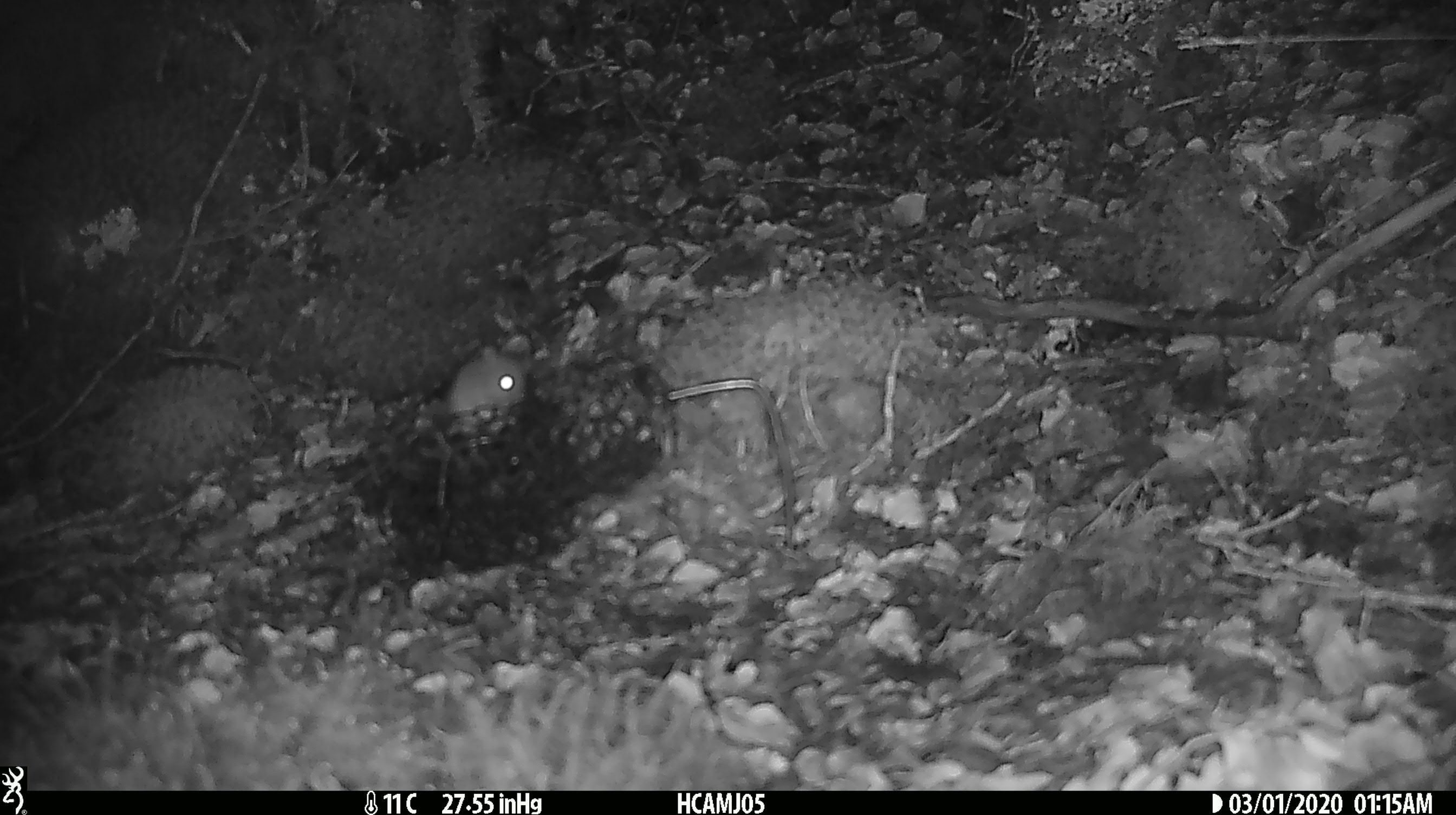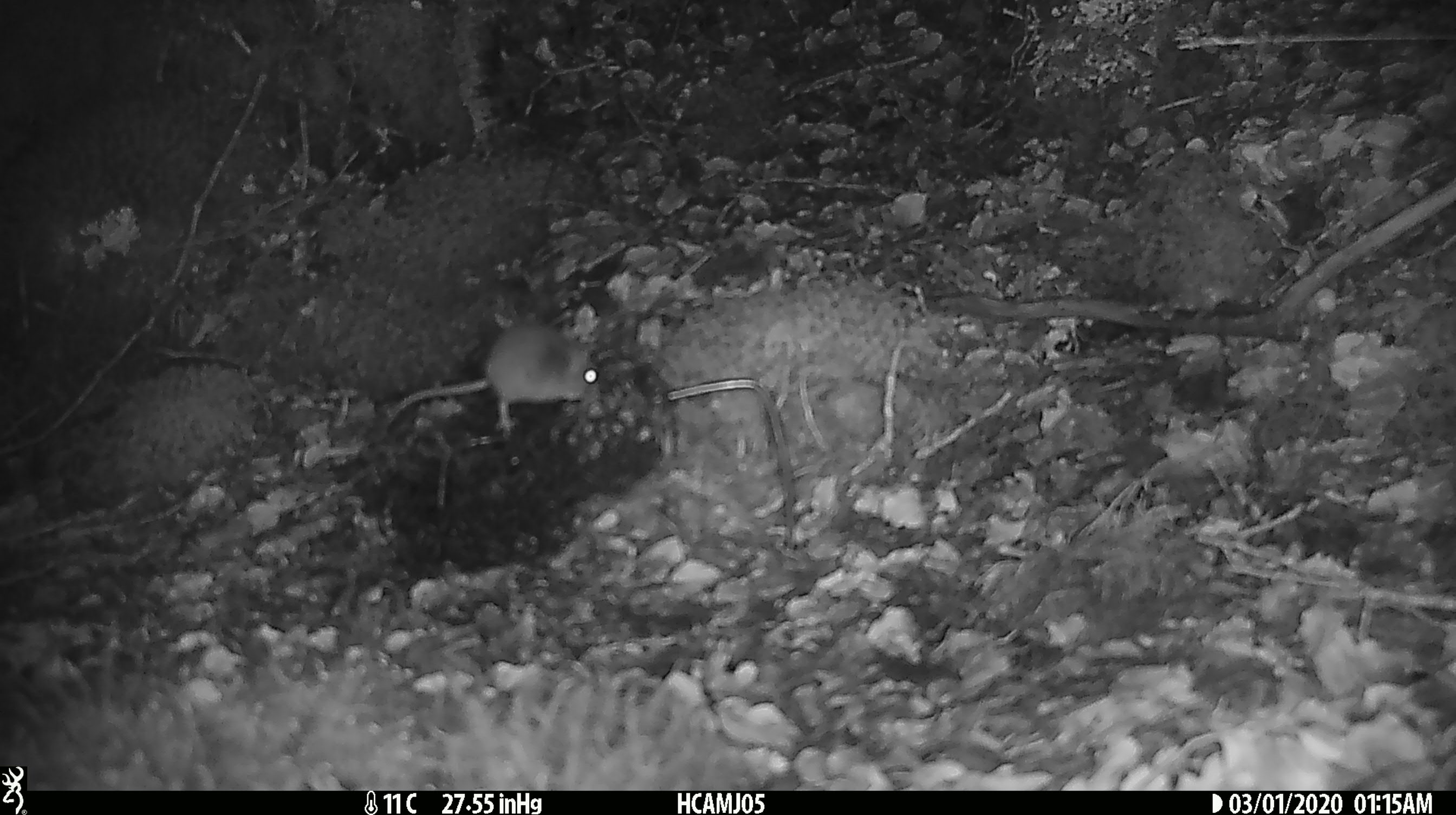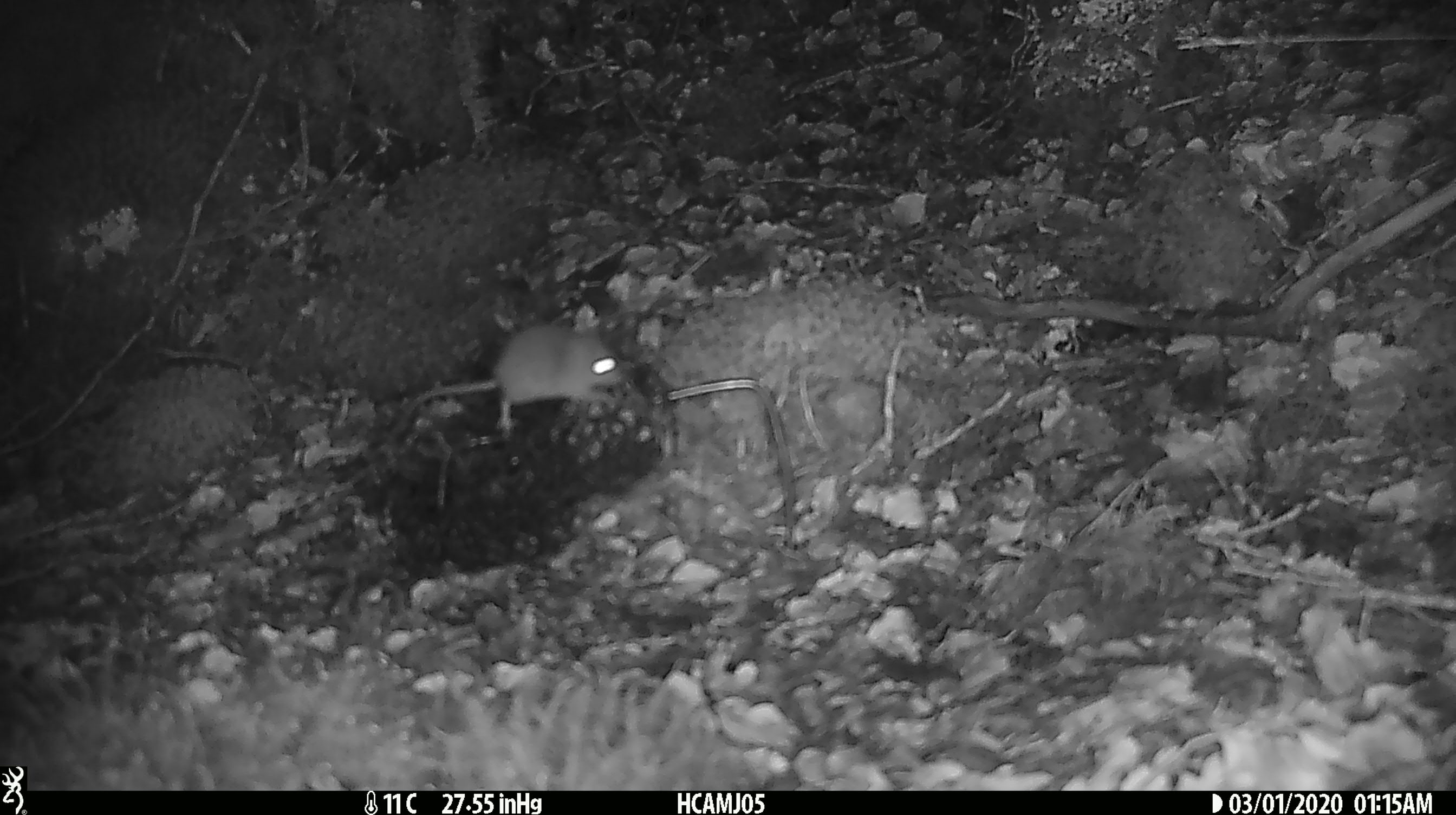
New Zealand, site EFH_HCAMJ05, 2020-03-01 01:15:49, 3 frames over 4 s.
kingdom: Animalia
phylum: Chordata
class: Mammalia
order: Rodentia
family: Muridae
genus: Mus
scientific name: Mus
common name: mouse